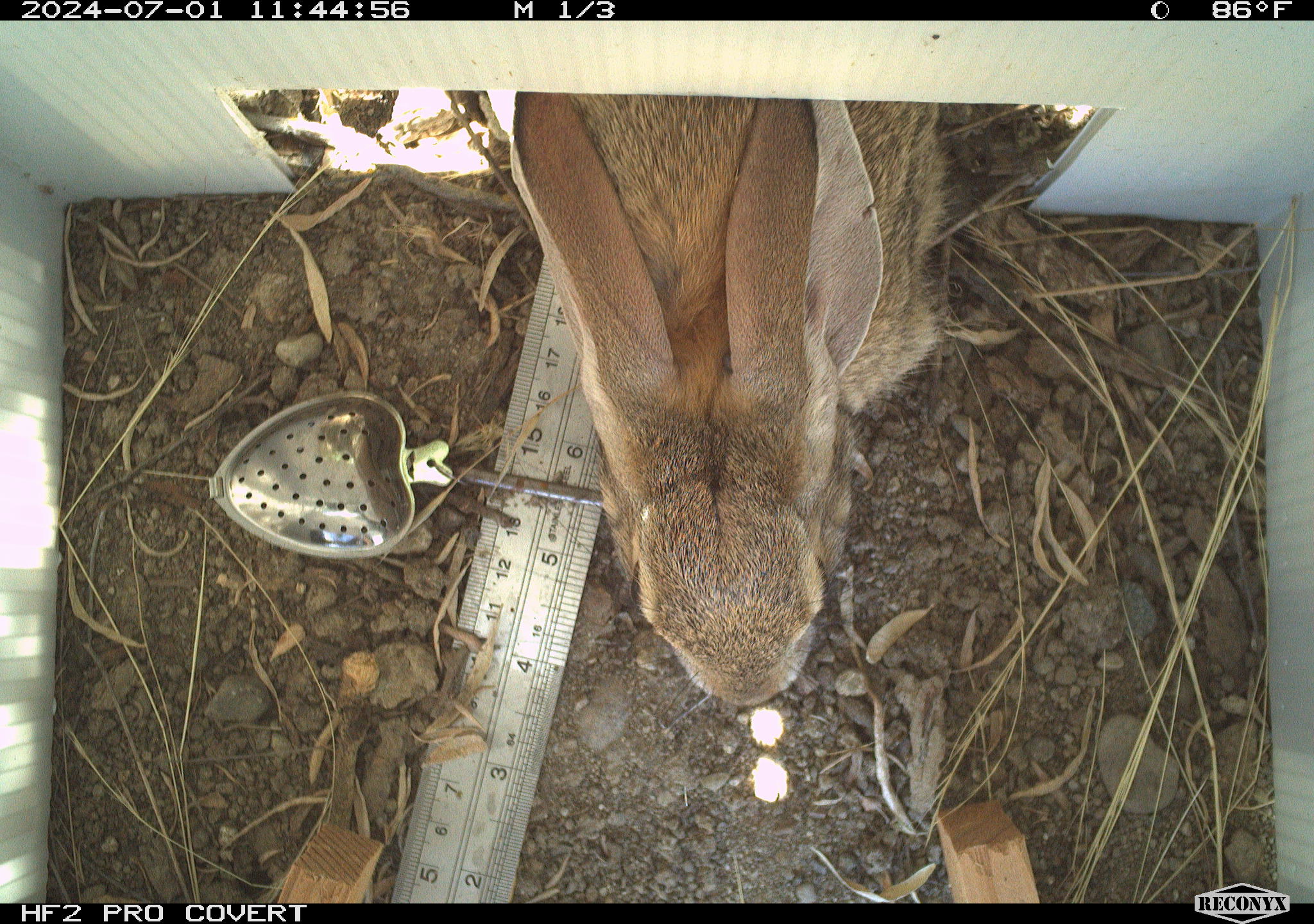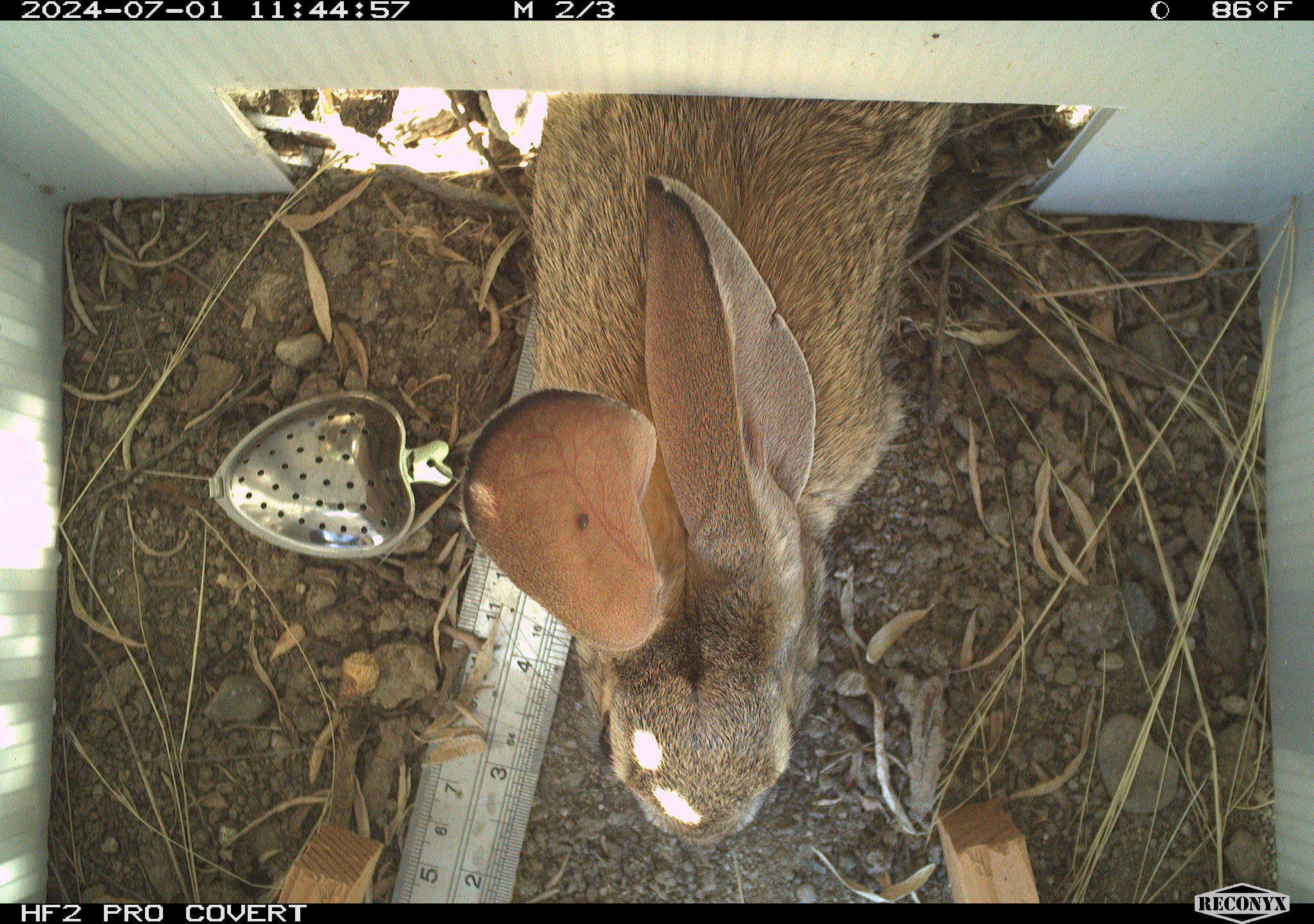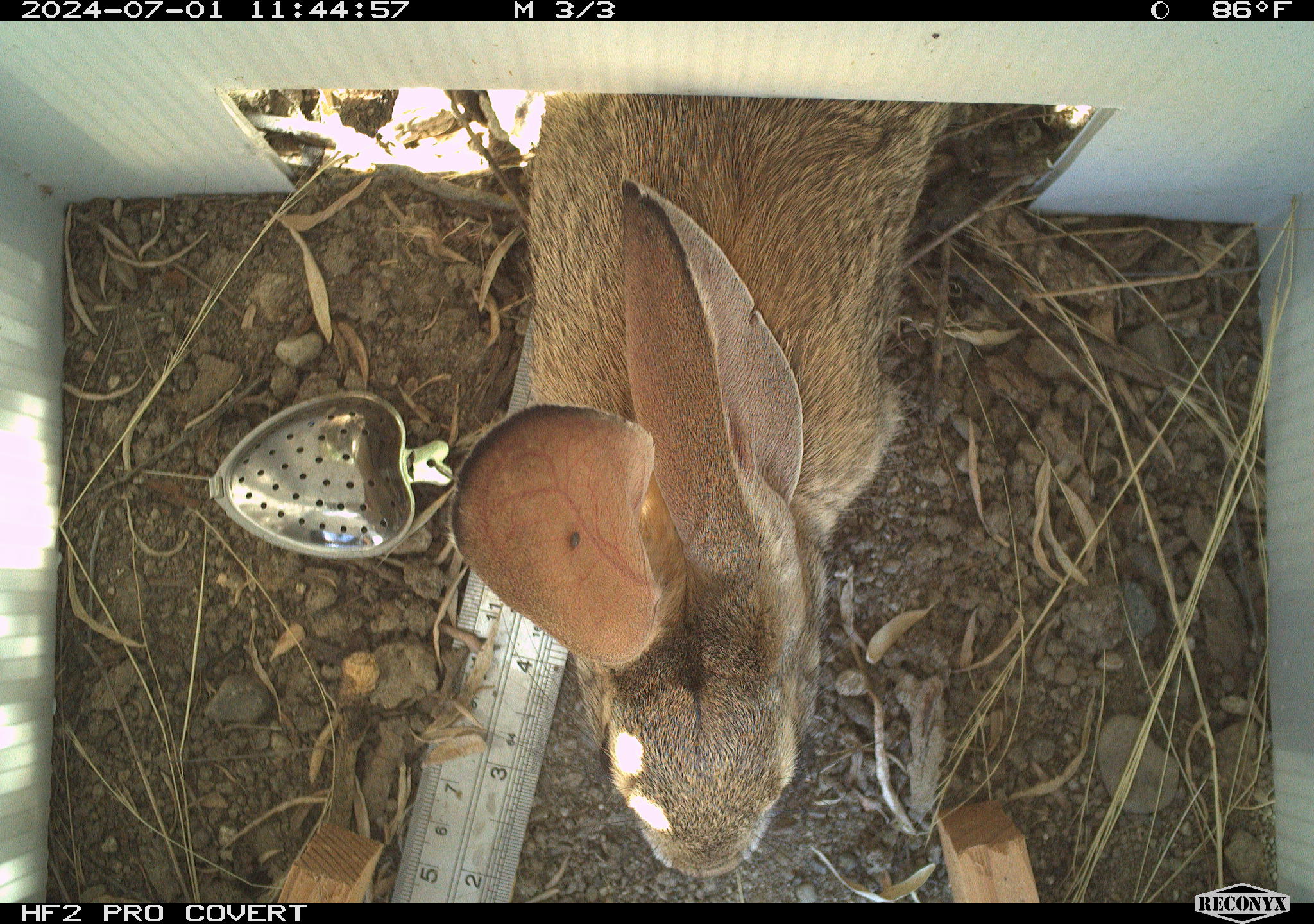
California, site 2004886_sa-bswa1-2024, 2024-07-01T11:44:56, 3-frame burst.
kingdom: Animalia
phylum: Chordata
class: Mammalia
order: Lagomorpha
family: Leporidae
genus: Sylvilagus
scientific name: Sylvilagus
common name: cottontail rabbits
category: sylvilagus species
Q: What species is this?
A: Sylvilagus species (cottontail rabbits) (Sylvilagus).